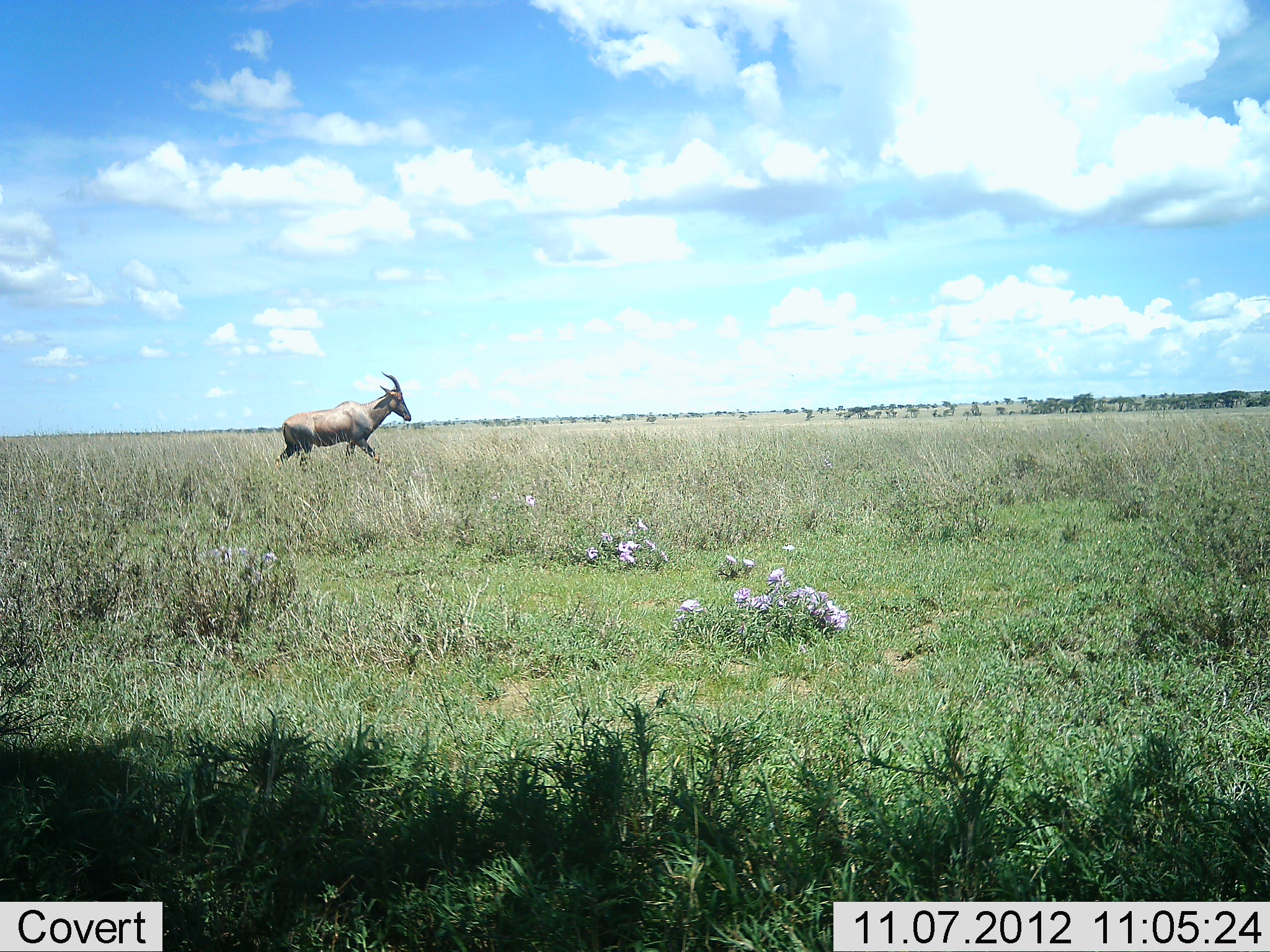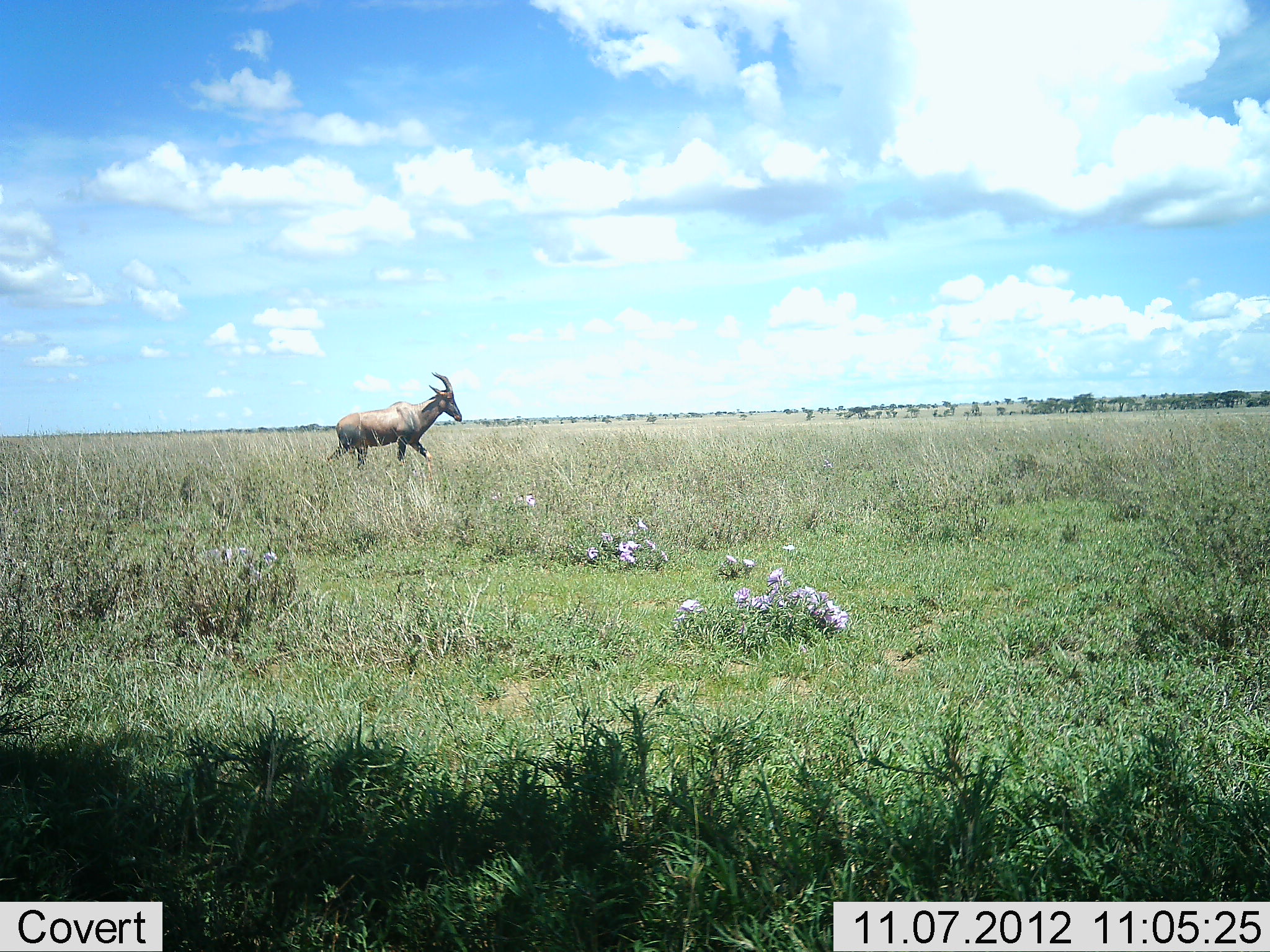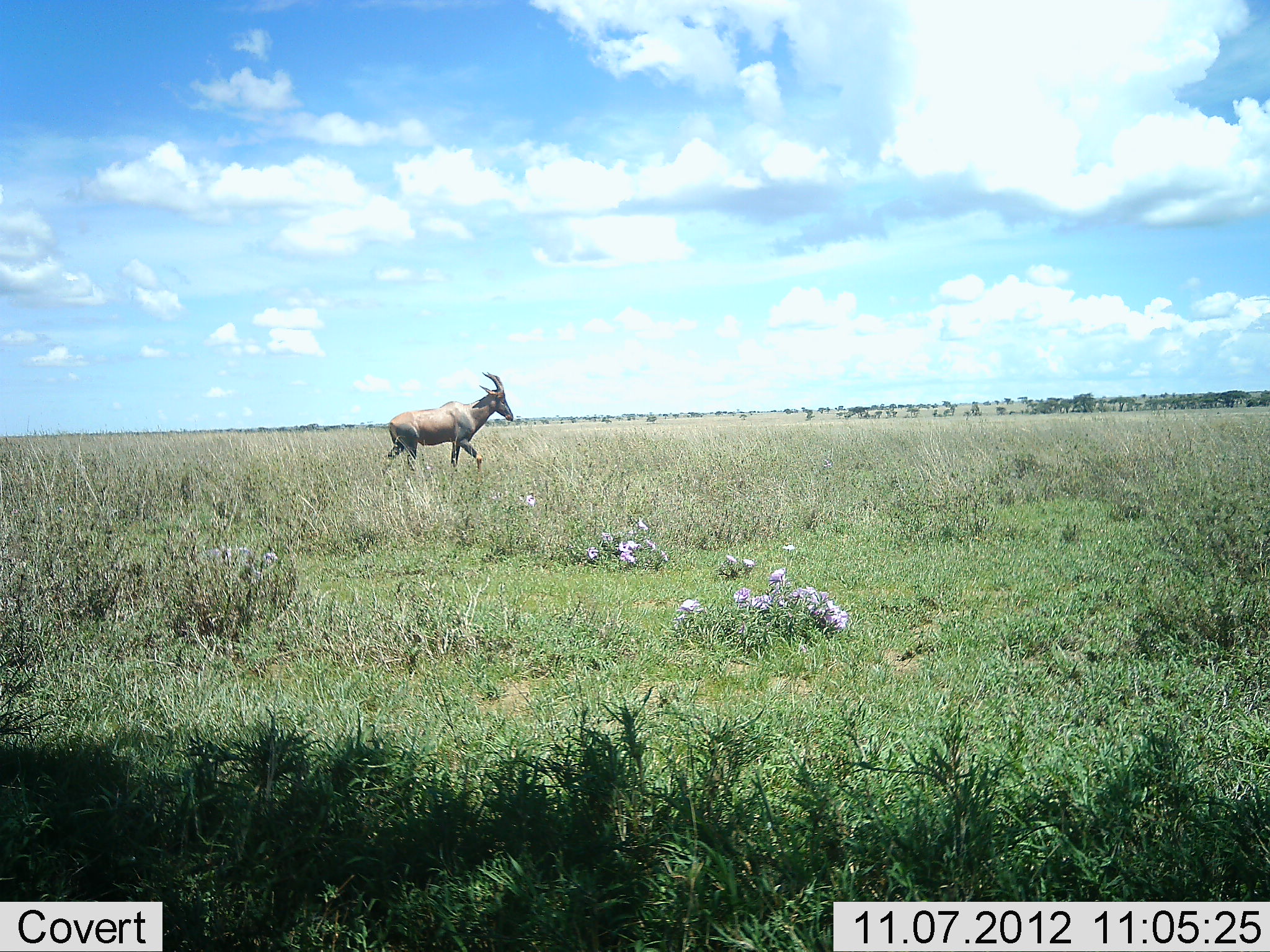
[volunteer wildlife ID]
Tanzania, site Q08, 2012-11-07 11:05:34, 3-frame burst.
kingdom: Animalia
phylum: Chordata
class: Mammalia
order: Artiodactyla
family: Bovidae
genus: Damaliscus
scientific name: Damaliscus lunatus jimela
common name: topi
Topi (Damaliscus lunatus jimela), count 1. Behavior (volunteer vote fractions): standing 0%, resting 0%, moving 100%, interacting 0%. Young present (vote fraction): 0%. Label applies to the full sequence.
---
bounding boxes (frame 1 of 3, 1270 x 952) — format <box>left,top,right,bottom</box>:
animal: <box>274,371,413,483</box>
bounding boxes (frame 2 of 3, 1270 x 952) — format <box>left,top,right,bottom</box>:
animal: <box>326,370,463,481</box>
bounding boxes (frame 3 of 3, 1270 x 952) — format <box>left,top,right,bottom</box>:
animal: <box>379,370,515,487</box>